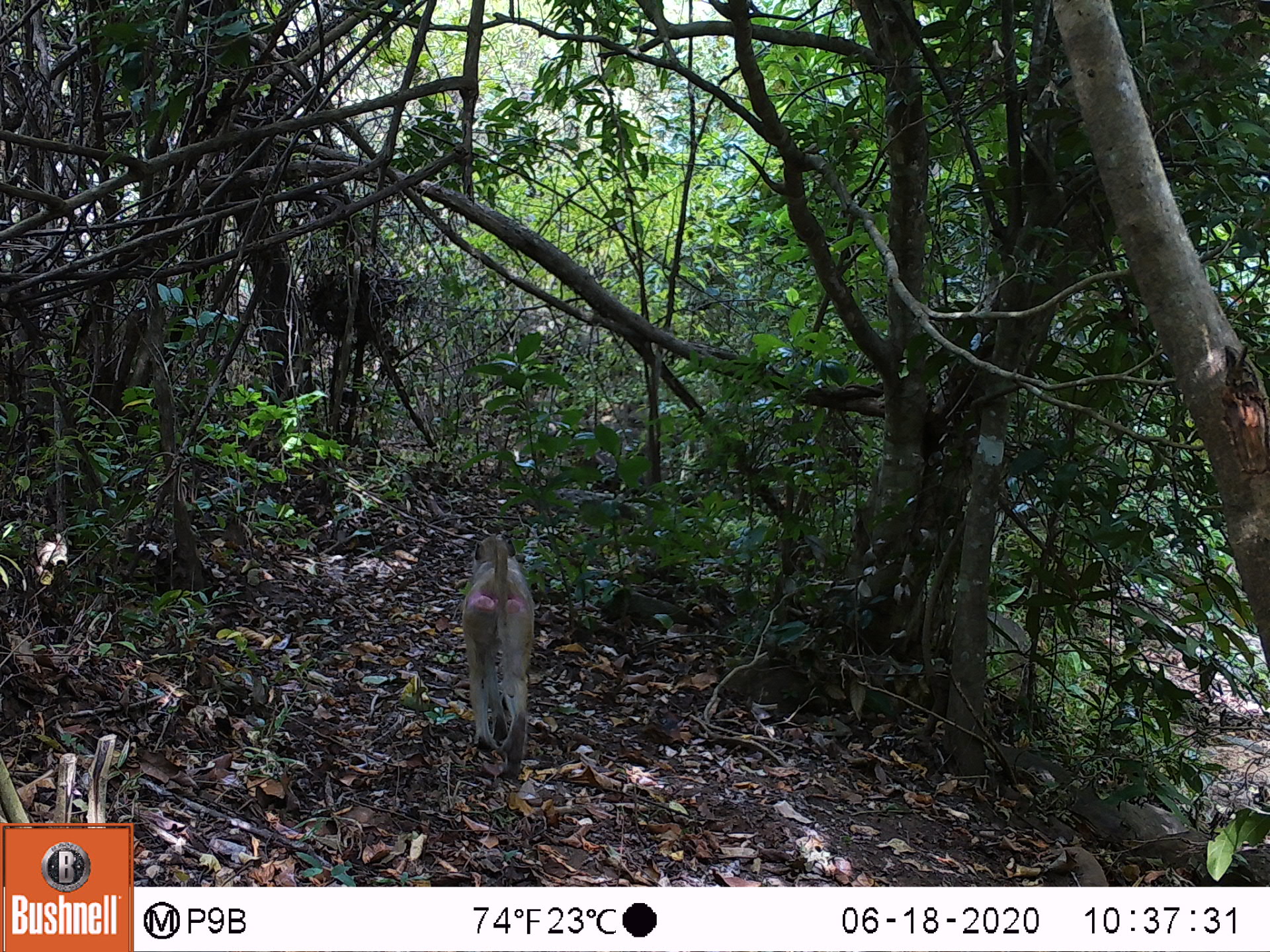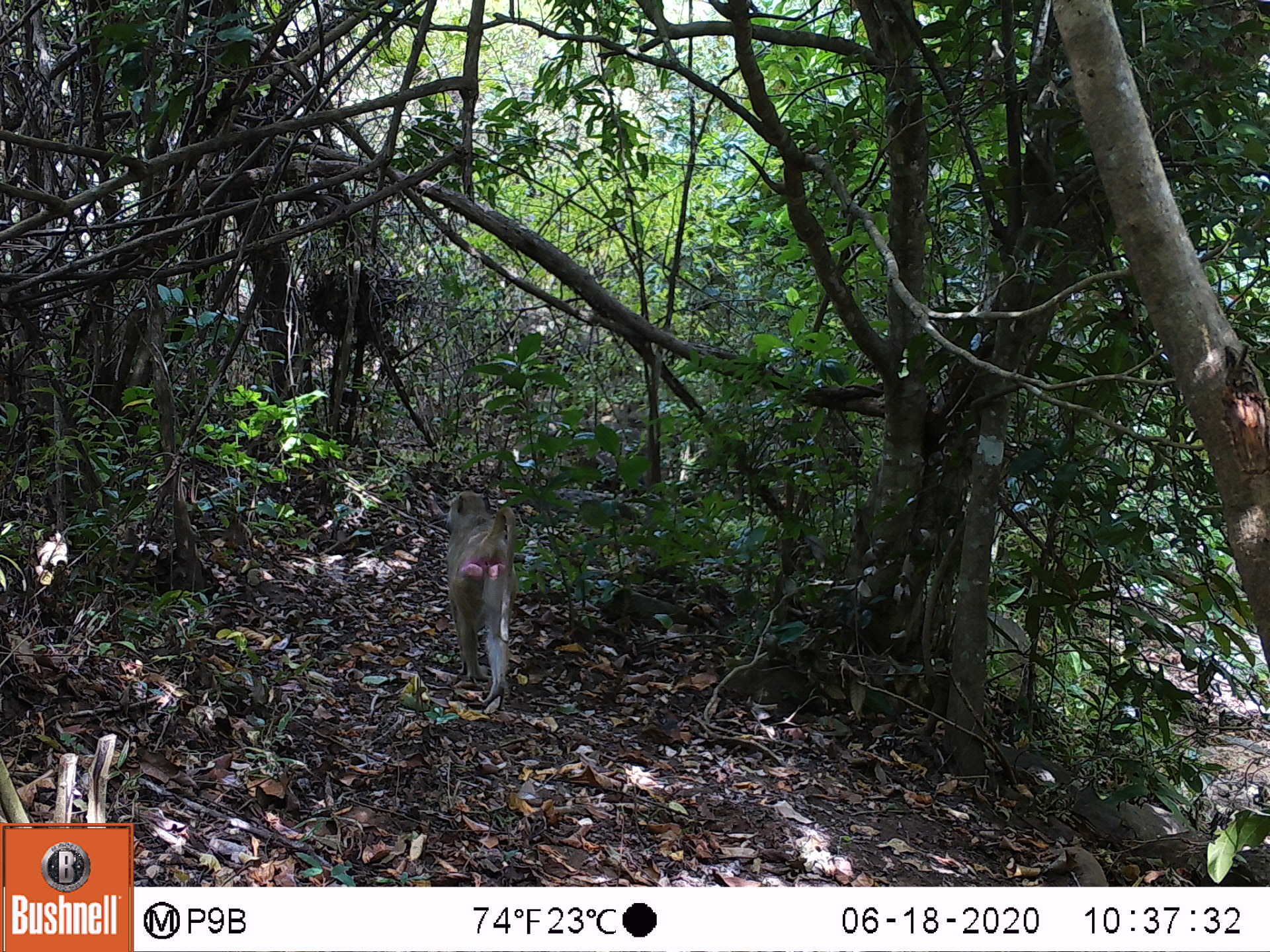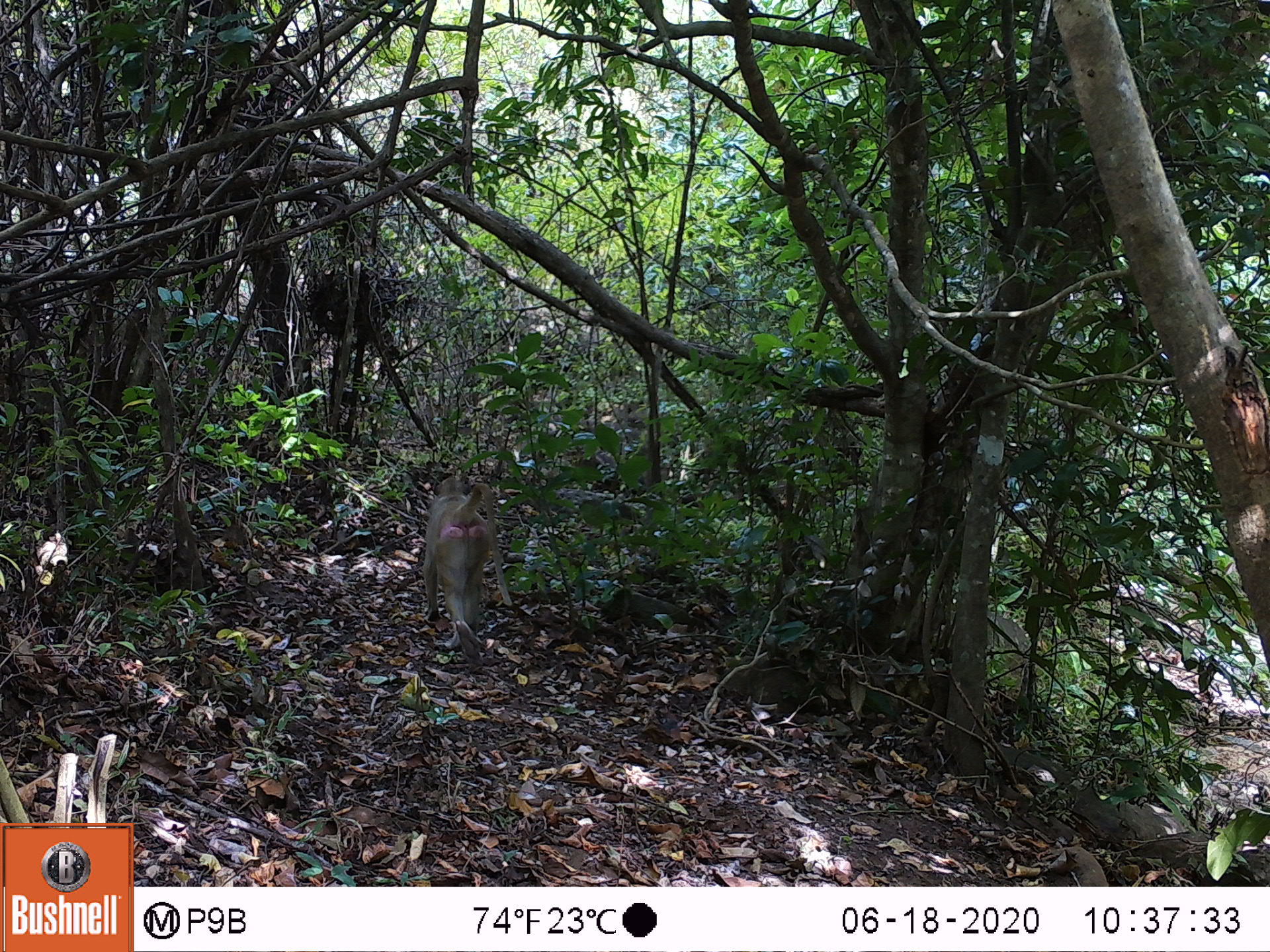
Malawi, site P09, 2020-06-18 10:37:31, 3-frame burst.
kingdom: Animalia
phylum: Chordata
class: Mammalia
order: Primates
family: Cercopithecidae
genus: Papio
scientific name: Papio cynocephalus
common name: yellow baboon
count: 1